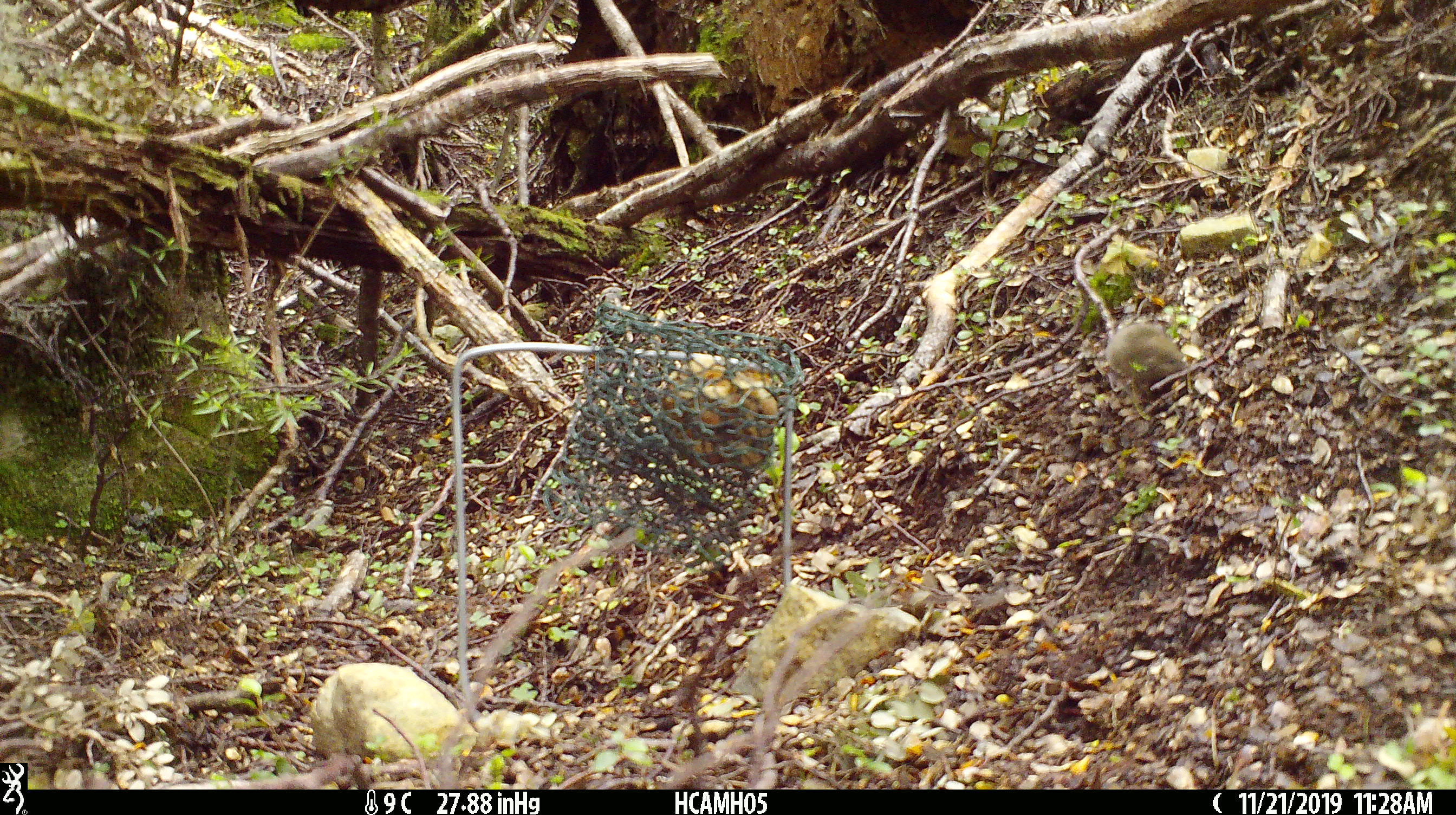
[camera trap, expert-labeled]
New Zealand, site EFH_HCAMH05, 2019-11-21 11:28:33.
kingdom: Animalia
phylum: Chordata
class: Mammalia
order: Rodentia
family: Muridae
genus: Mus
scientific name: Mus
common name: mouse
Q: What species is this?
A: Mouse (Mus).